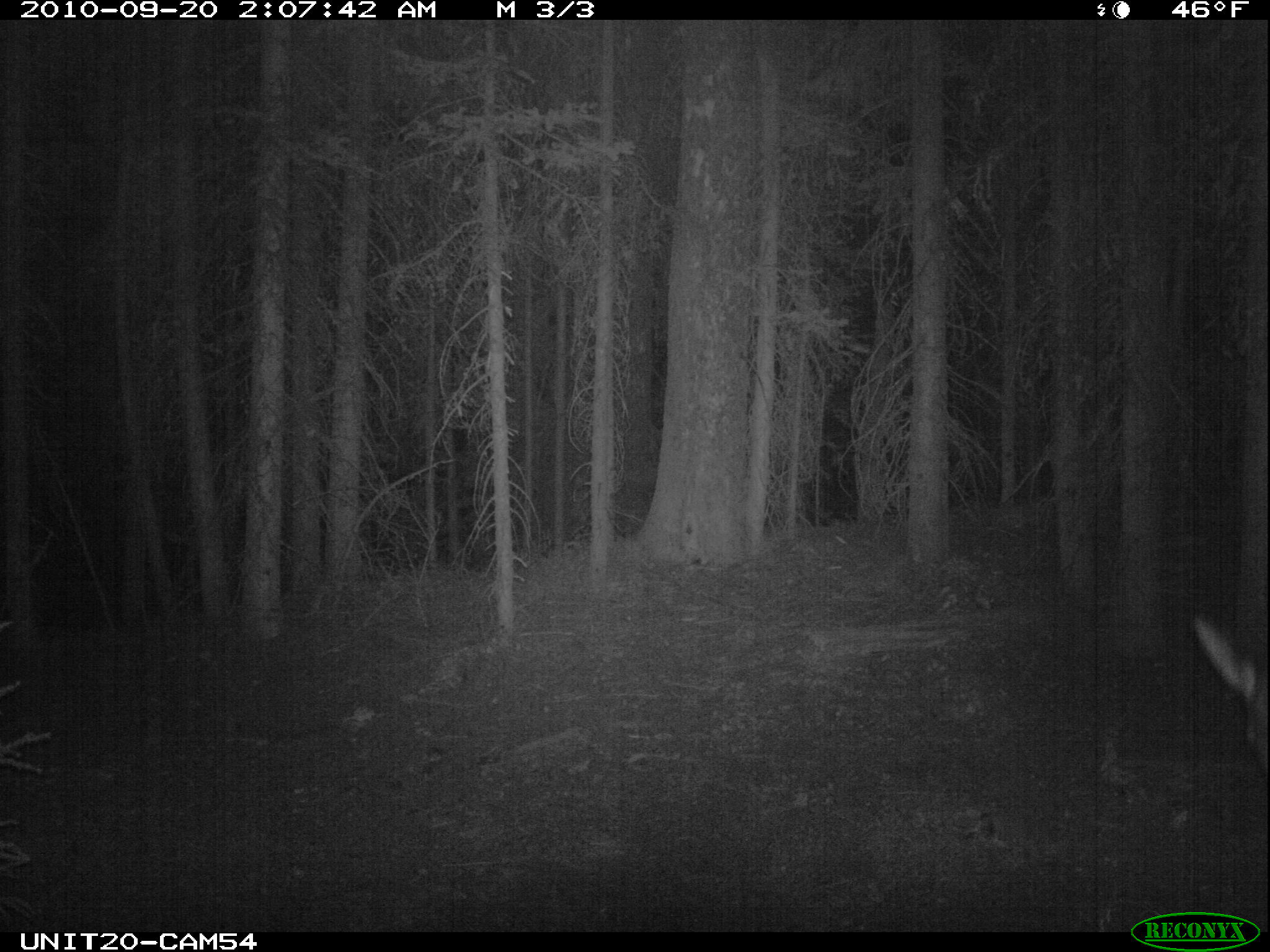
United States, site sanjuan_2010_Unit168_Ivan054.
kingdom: Animalia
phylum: Chordata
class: Mammalia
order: Artiodactyla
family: Cervidae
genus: Cervus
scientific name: Cervus elaphus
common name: red deer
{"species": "Cervus elaphus (red deer)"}